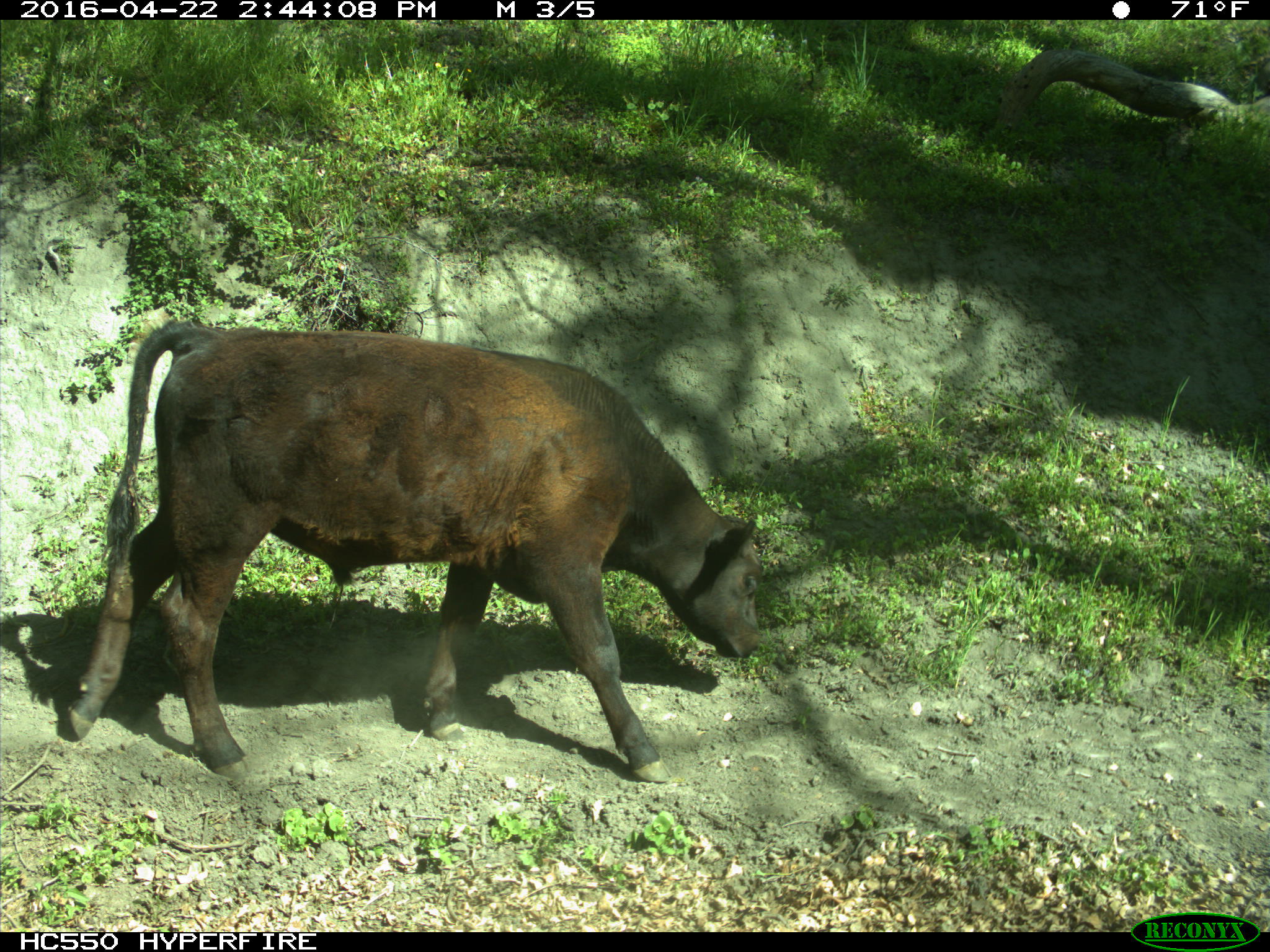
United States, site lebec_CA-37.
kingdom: Animalia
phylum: Chordata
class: Mammalia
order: Artiodactyla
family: Bovidae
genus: Bos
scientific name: Bos taurus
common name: domestic cow